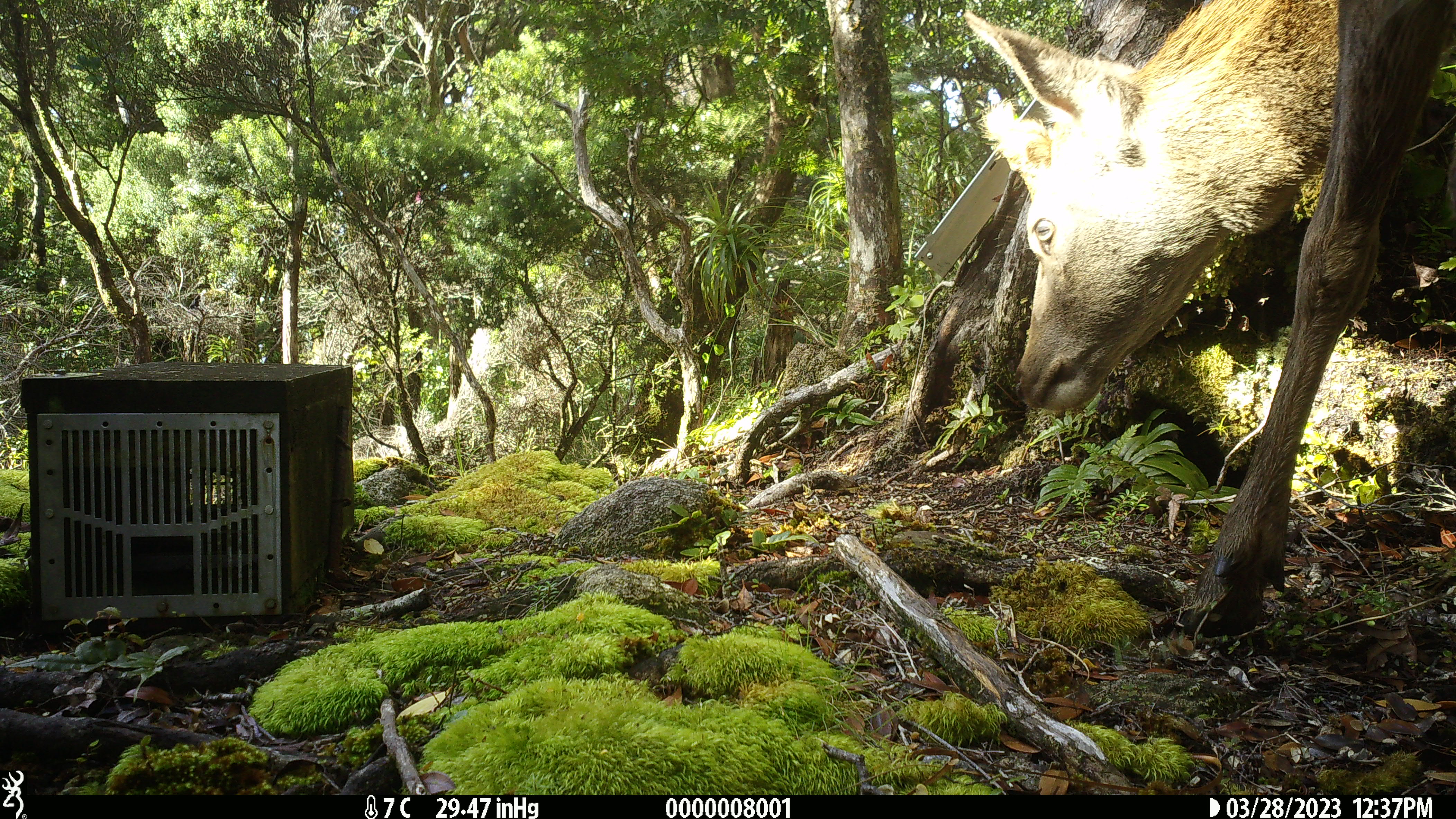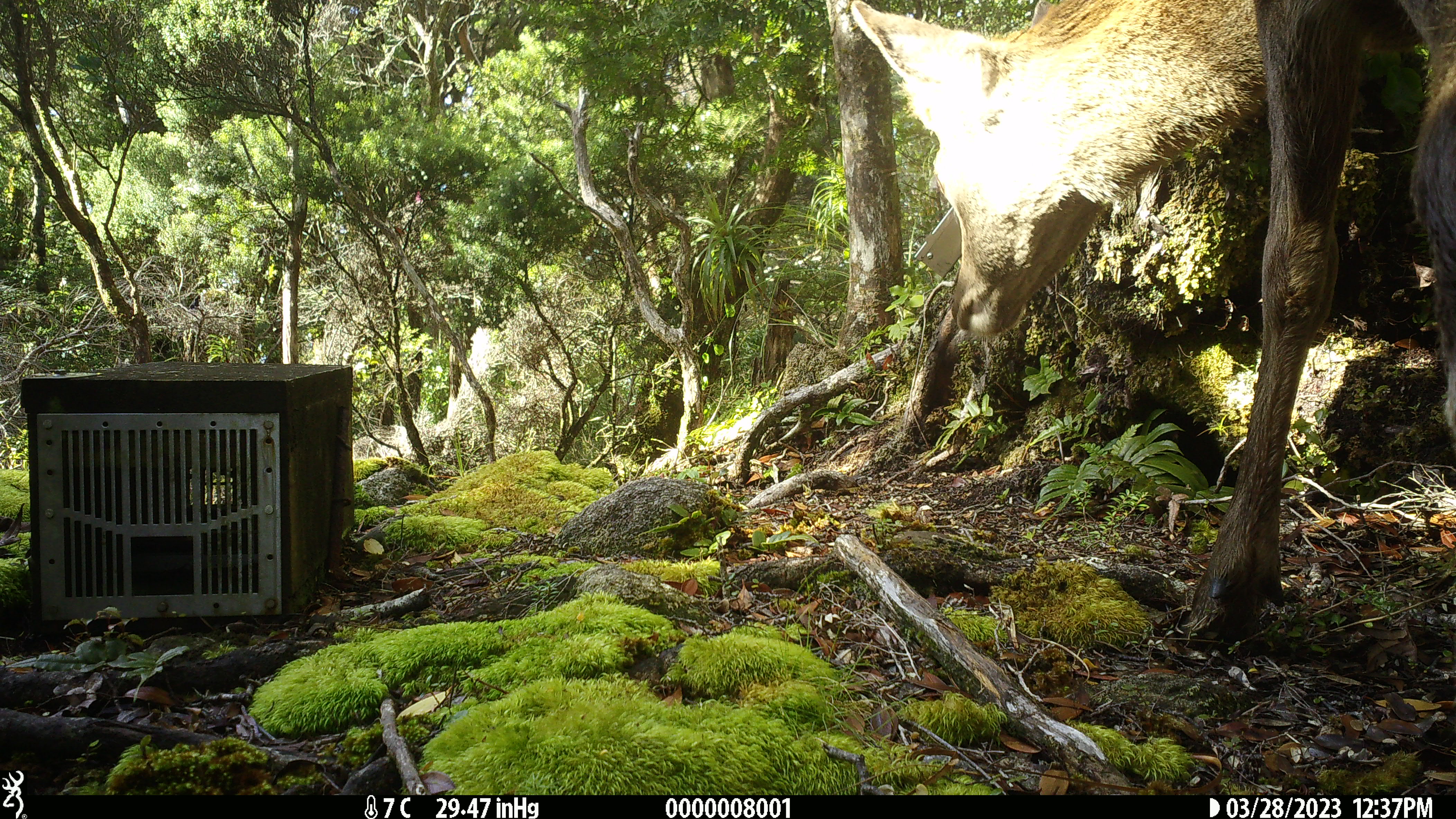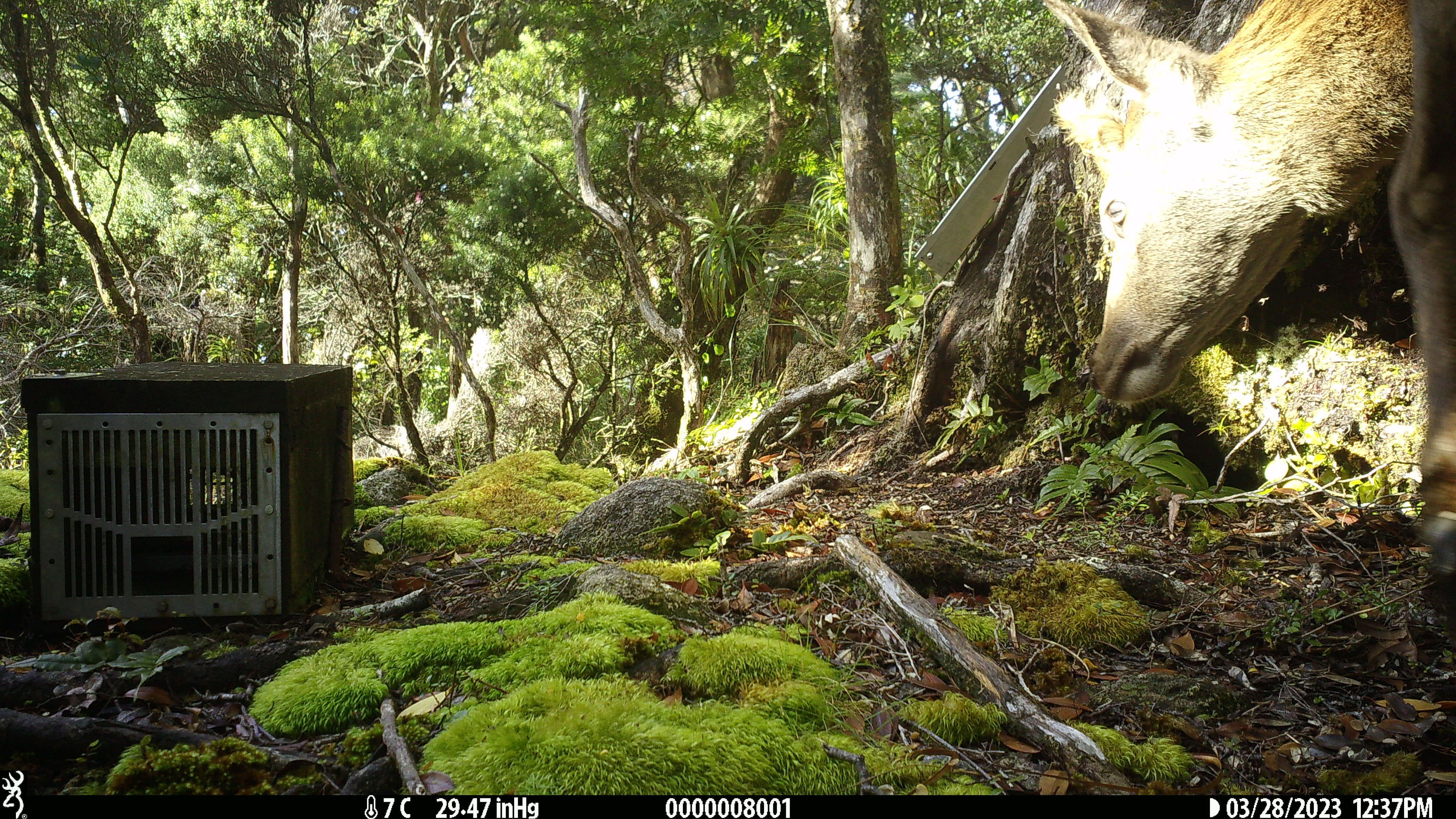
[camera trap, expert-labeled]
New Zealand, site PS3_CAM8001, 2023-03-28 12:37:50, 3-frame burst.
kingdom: Animalia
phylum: Chordata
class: Mammalia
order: Artiodactyla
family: Cervidae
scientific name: Cervidae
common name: deer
Deer (Cervidae).